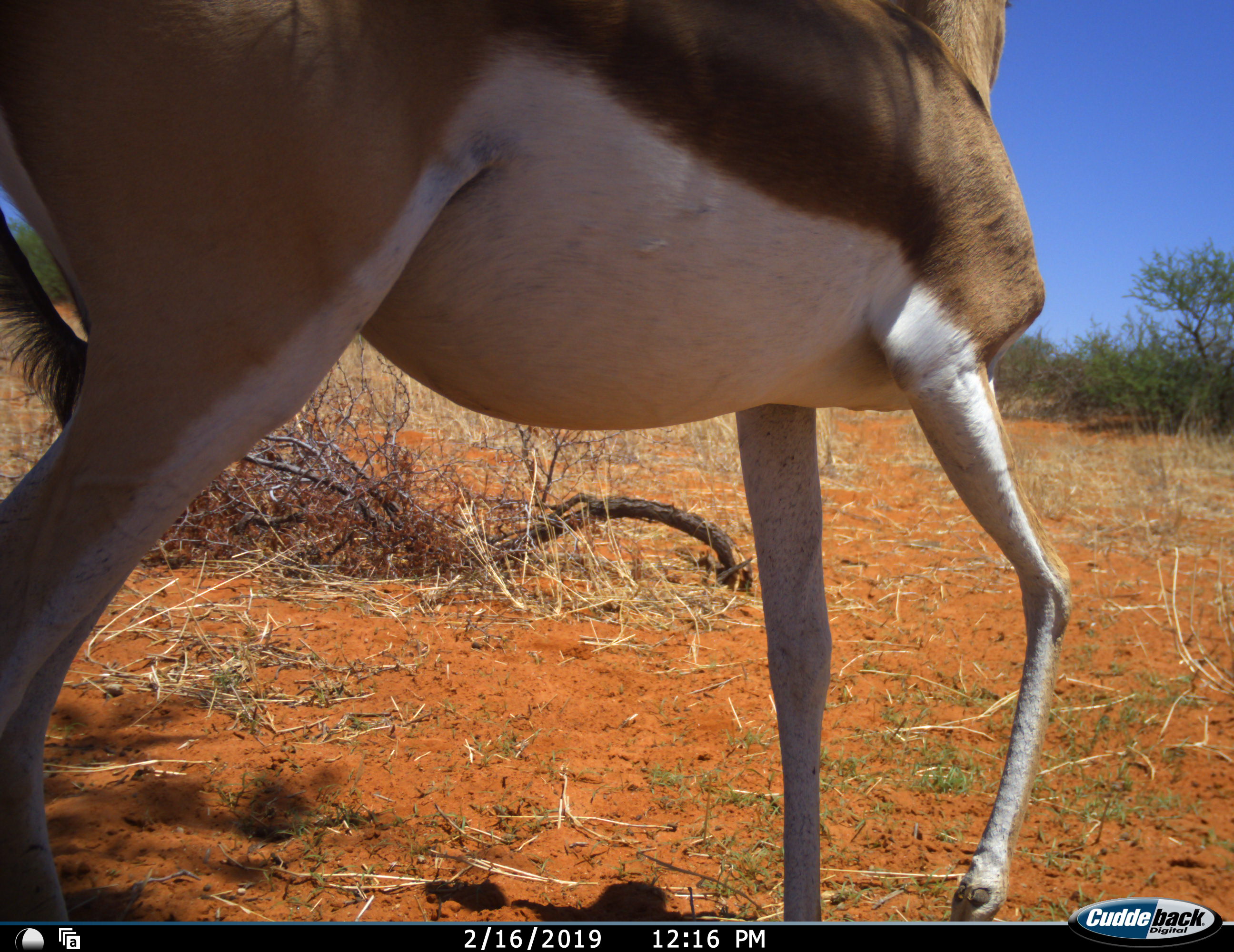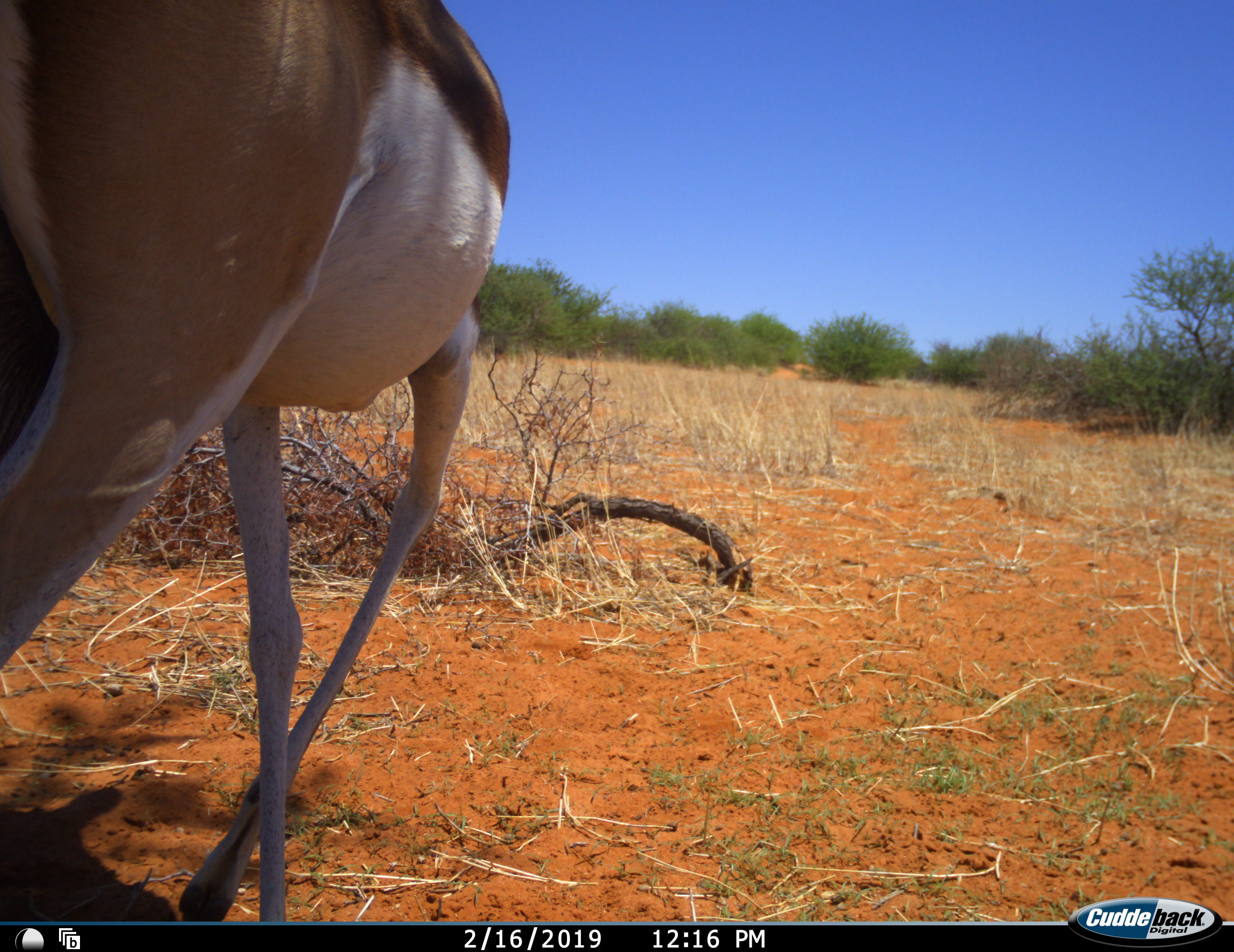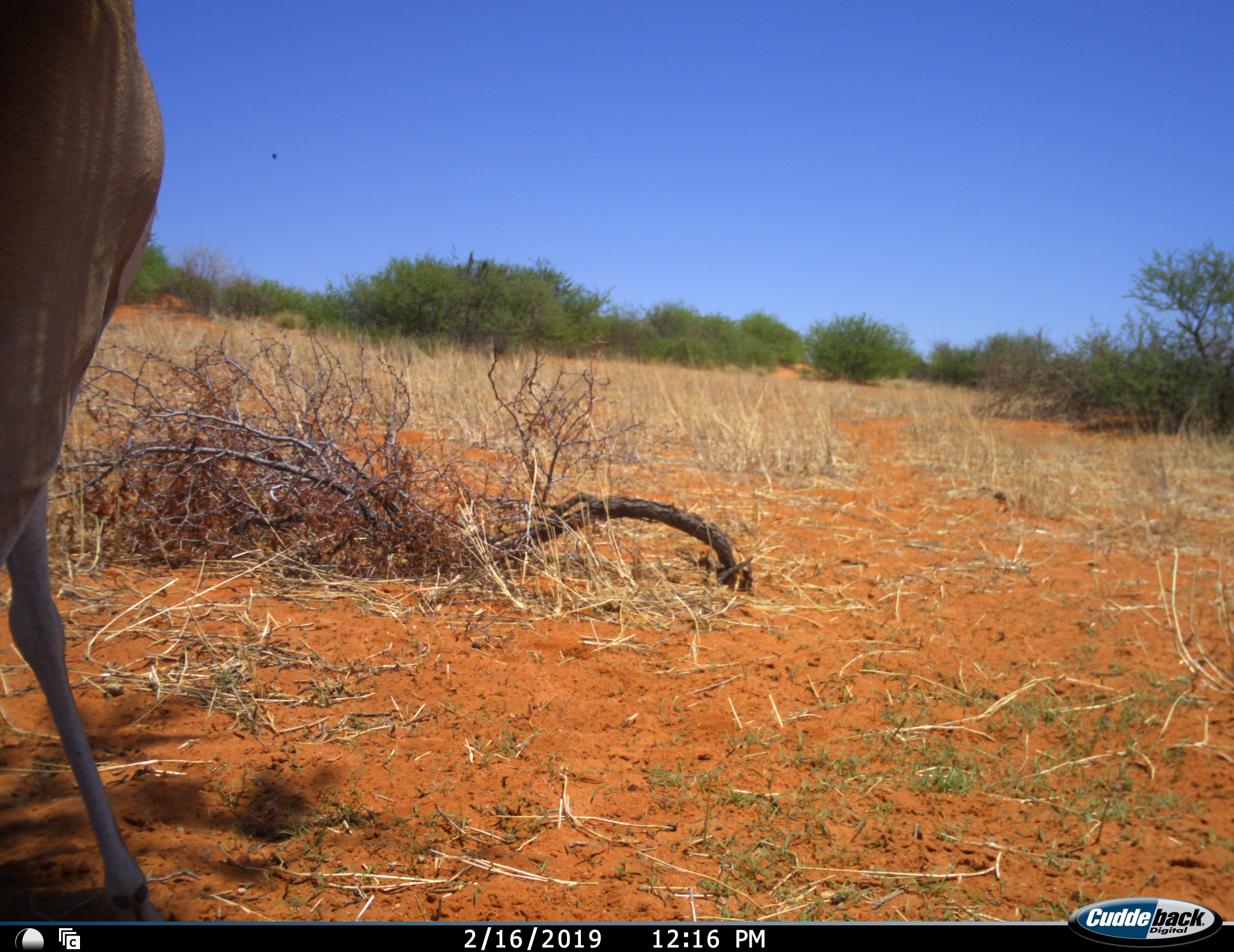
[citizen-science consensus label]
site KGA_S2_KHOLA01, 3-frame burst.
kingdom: Animalia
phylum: Chordata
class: Mammalia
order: Artiodactyla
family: Bovidae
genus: Antidorcas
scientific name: Antidorcas marsupialis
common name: springbok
Springbok (Antidorcas marsupialis), count 1. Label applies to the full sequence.